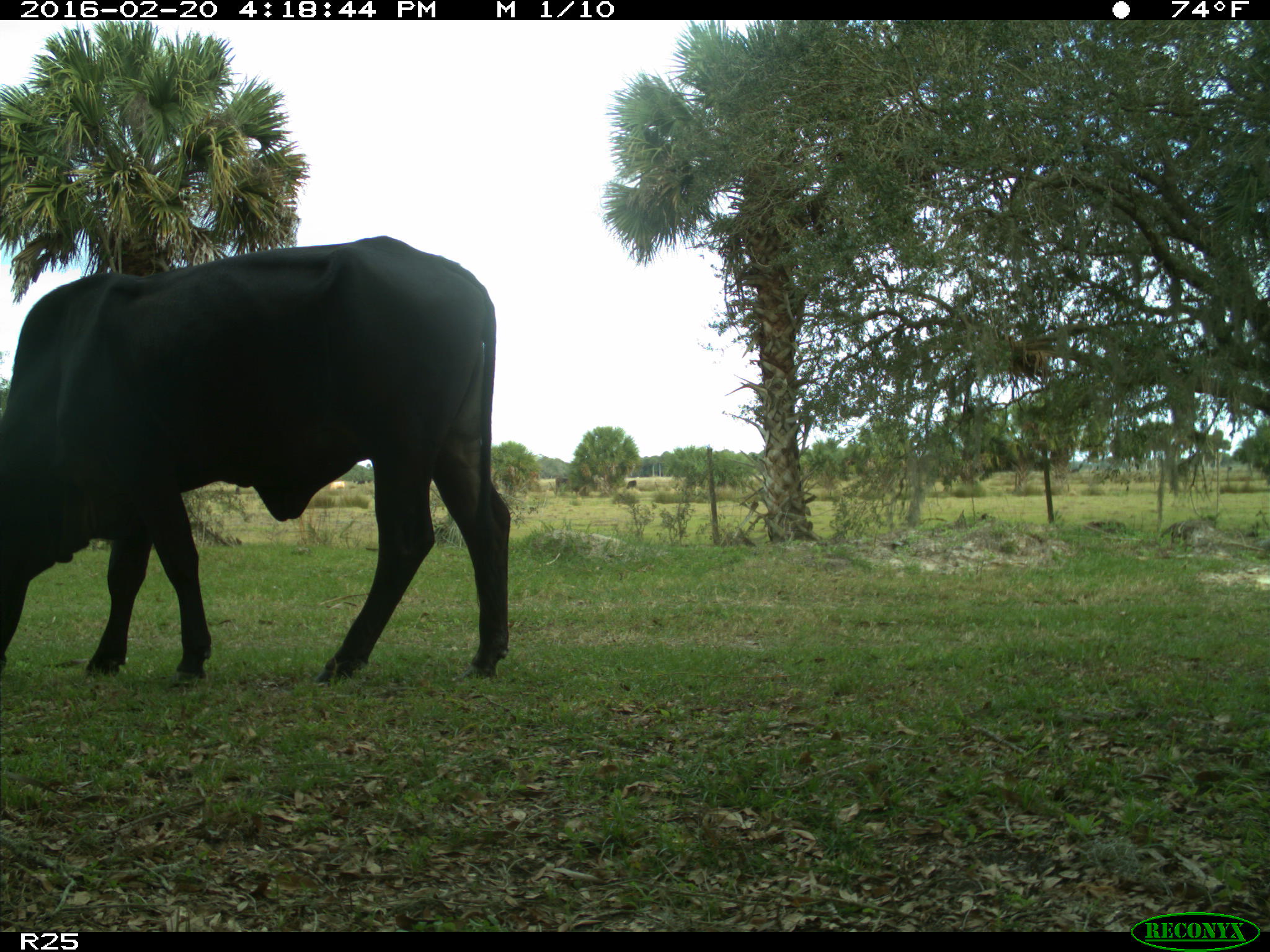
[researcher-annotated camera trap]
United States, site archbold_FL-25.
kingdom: Animalia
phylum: Chordata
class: Mammalia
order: Artiodactyla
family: Bovidae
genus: Bos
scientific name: Bos taurus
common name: domestic cow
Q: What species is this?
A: Bos taurus (domestic cow).